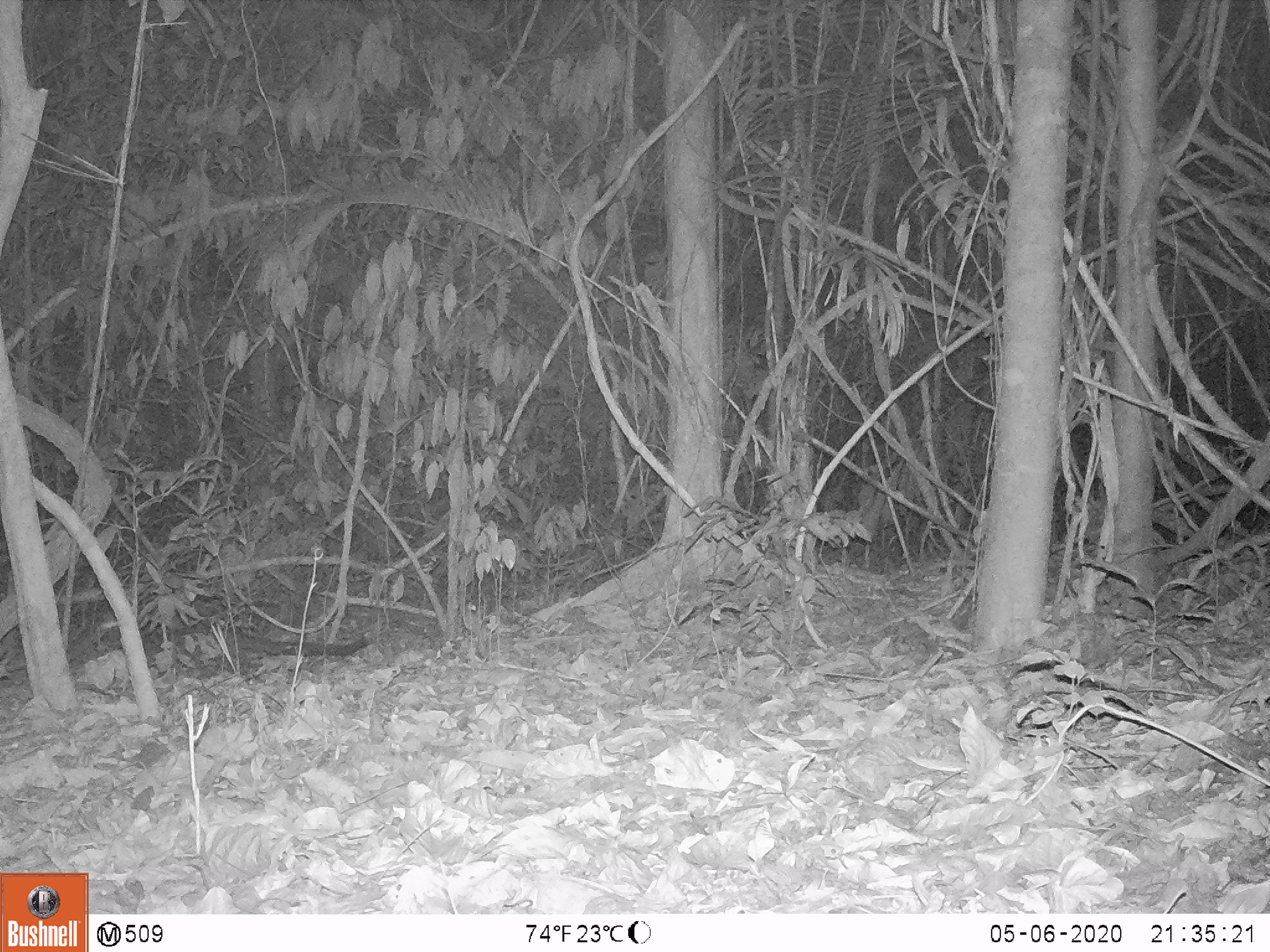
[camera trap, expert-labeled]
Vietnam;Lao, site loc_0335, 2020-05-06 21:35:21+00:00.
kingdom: Animalia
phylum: Chordata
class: Mammalia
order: Carnivora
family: Viverridae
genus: Paradoxurus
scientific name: Paradoxurus hermaphroditus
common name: common palm civet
Common palm civet (Paradoxurus hermaphroditus). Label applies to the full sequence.